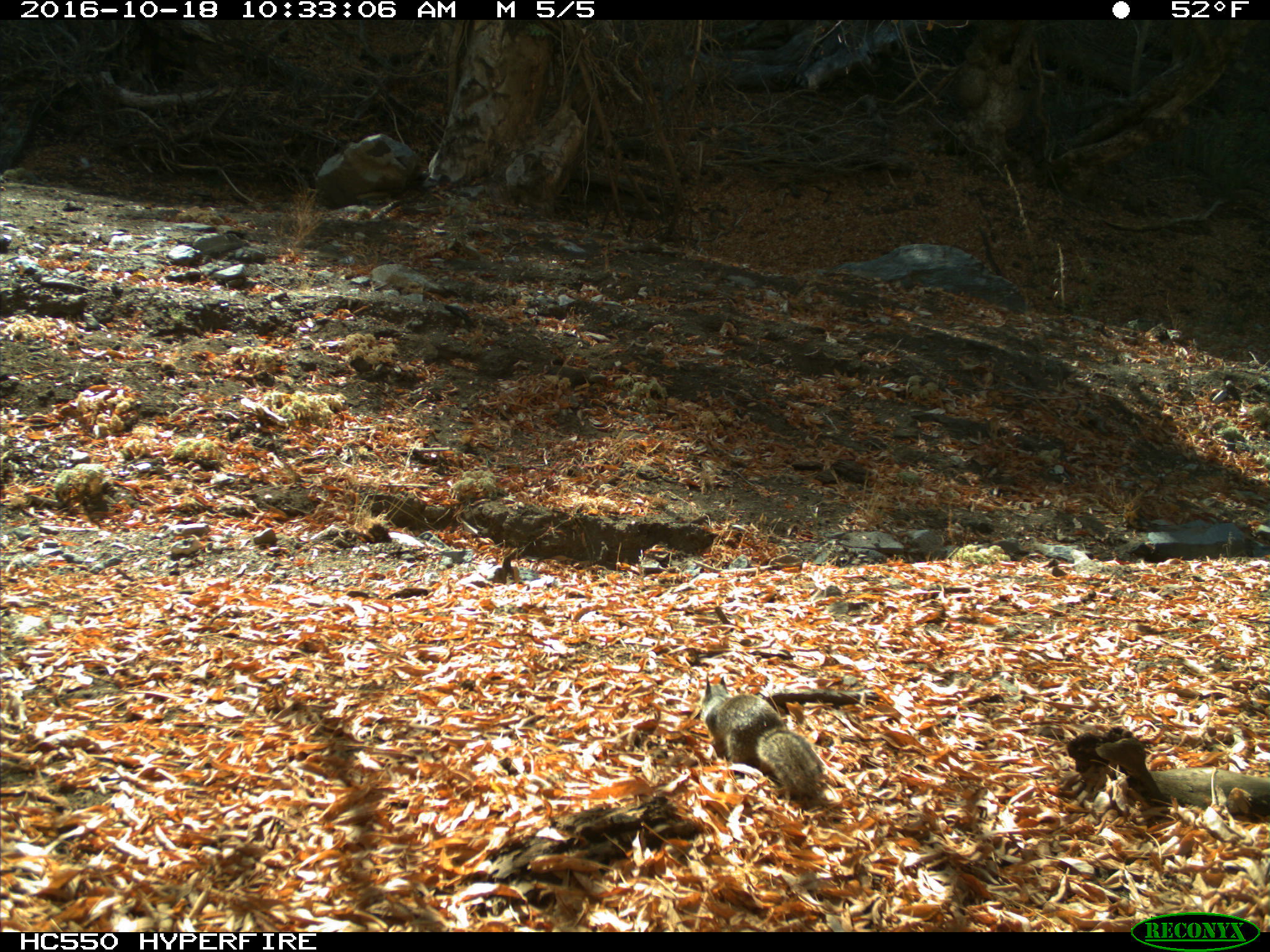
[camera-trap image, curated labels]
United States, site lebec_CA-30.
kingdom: Animalia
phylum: Chordata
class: Mammalia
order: Rodentia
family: Sciuridae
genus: Otospermophilus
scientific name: Otospermophilus beecheyi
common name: california ground squirrel